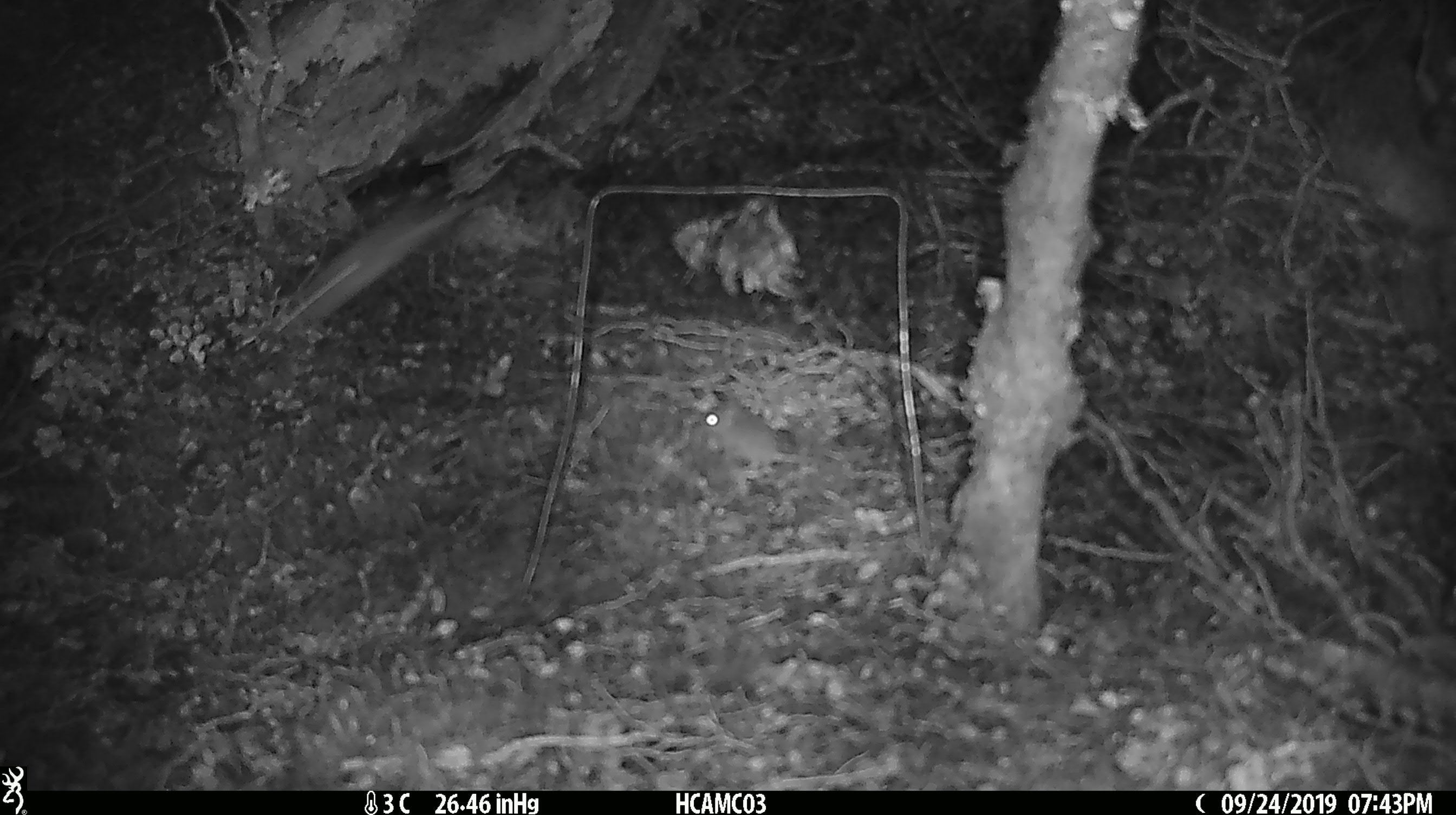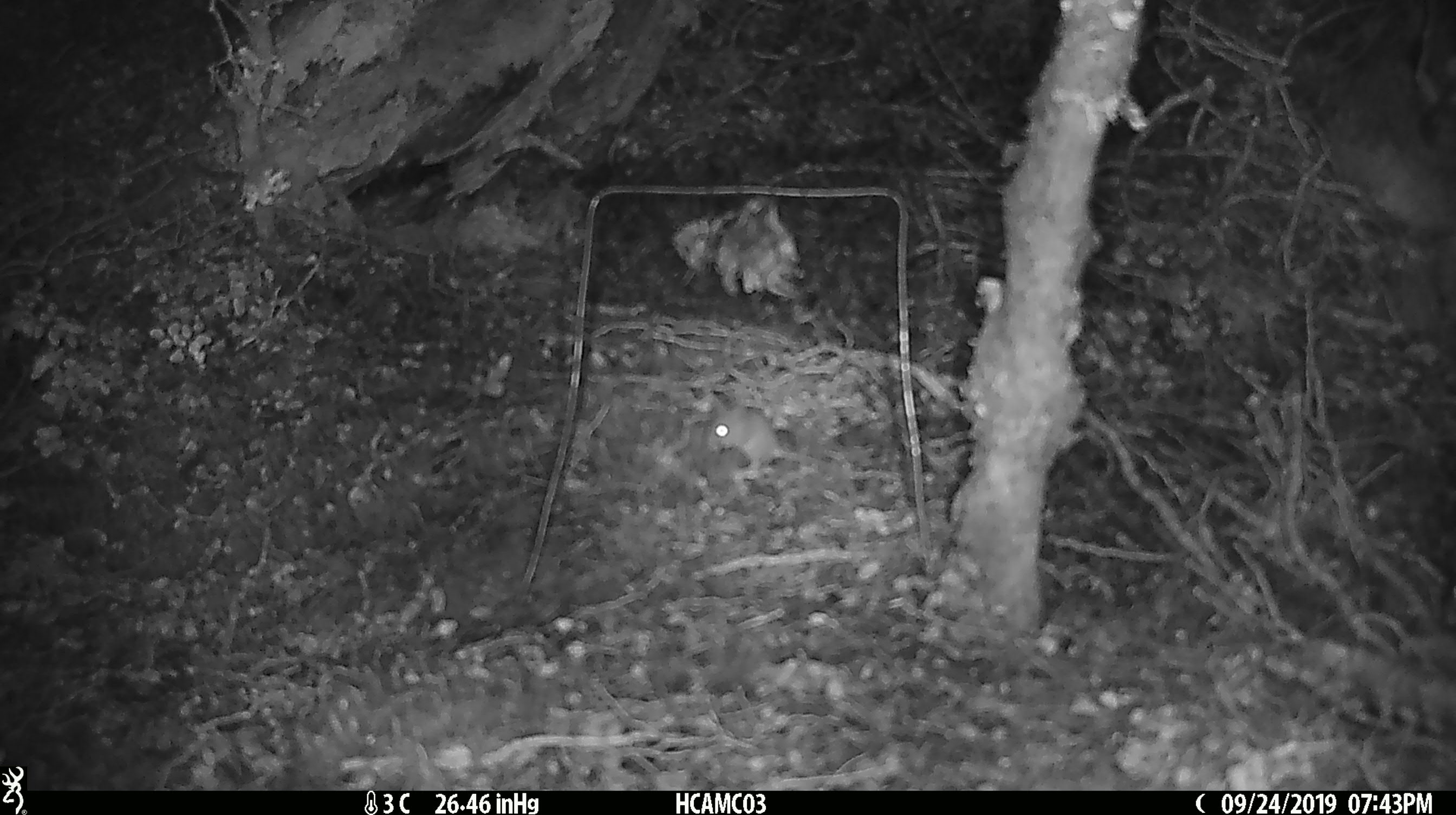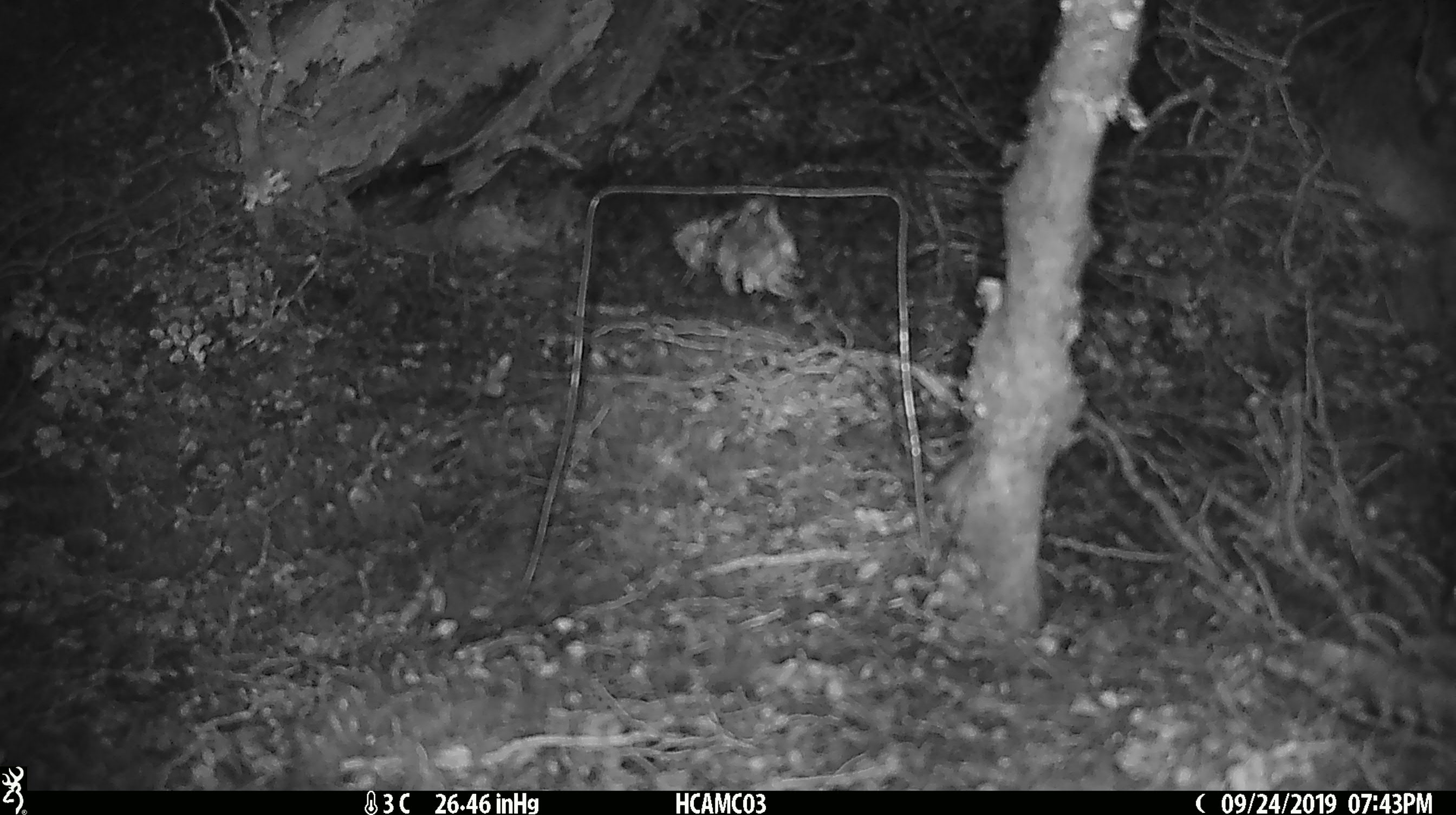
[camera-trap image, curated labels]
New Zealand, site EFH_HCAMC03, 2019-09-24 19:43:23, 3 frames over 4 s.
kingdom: Animalia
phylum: Chordata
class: Mammalia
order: Rodentia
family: Muridae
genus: Mus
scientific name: Mus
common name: mouse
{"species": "mouse (Mus)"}